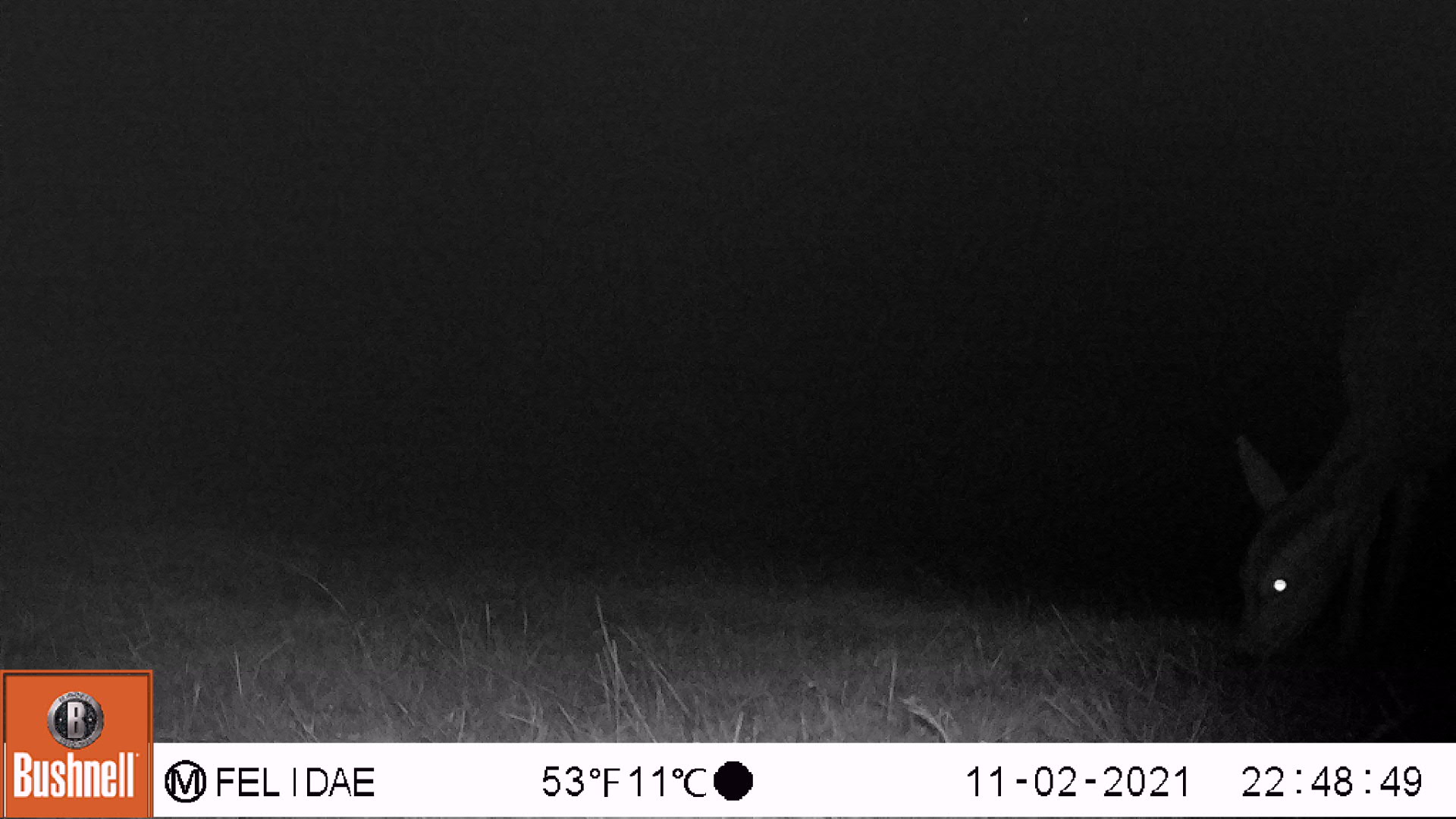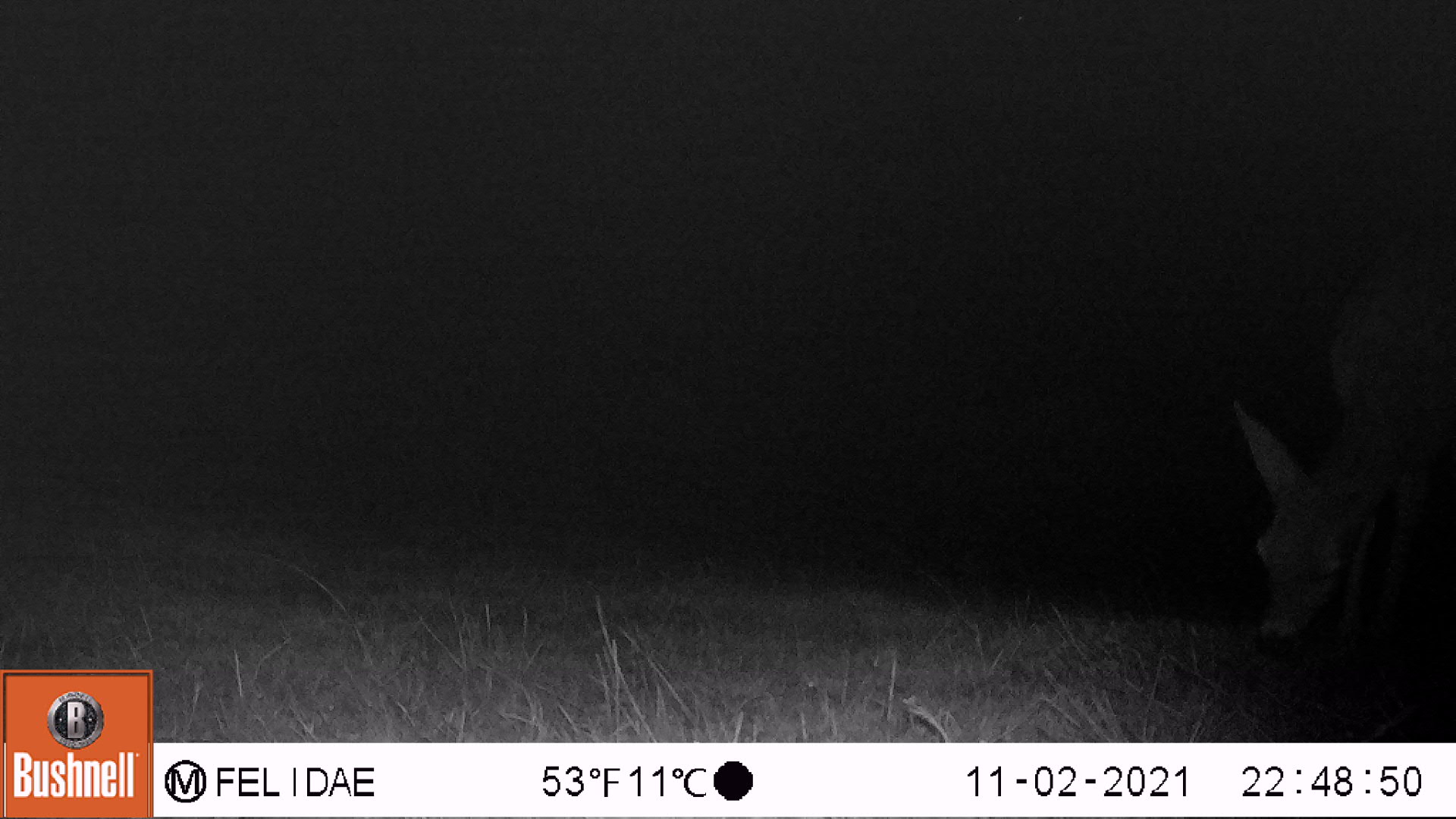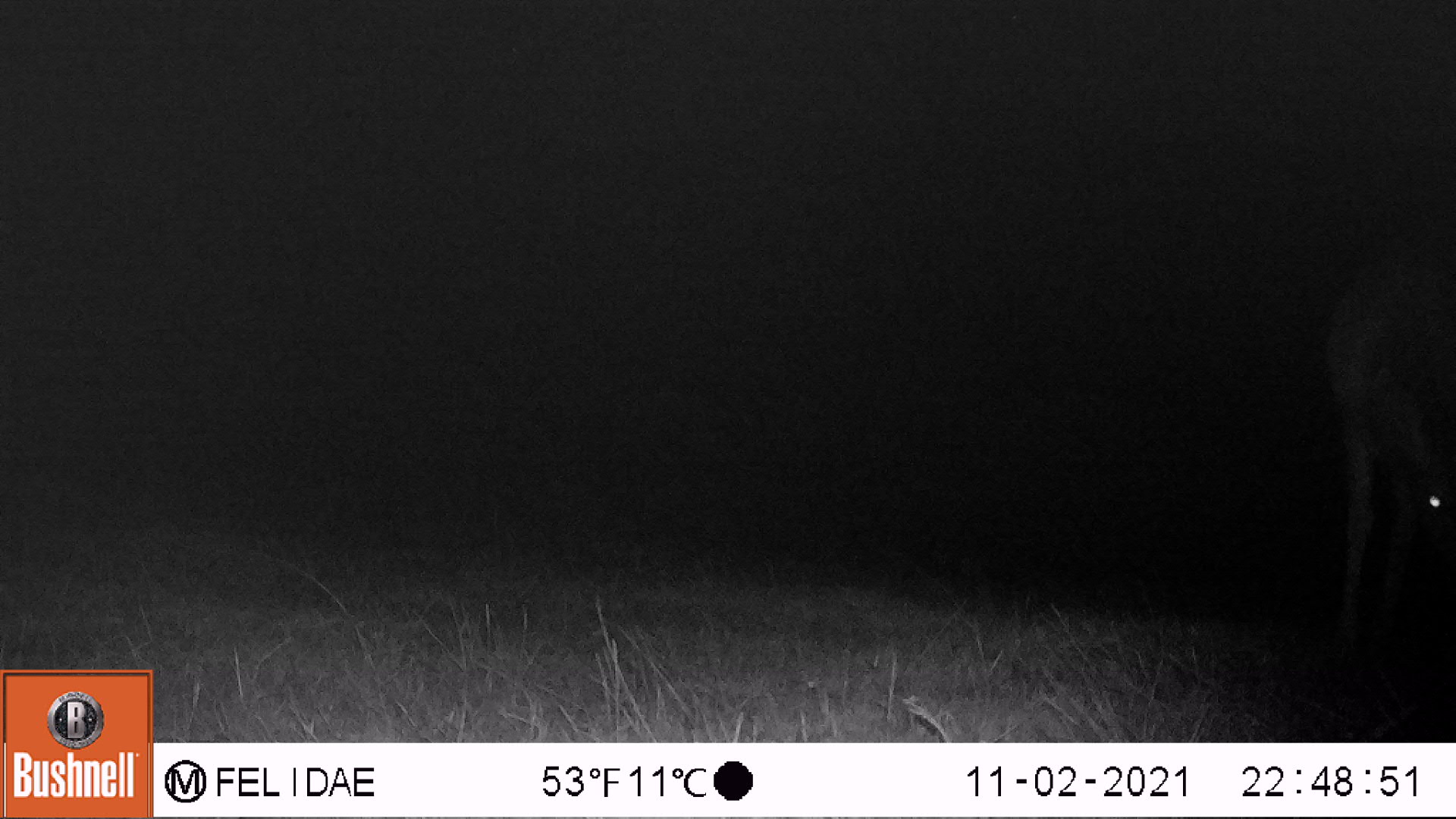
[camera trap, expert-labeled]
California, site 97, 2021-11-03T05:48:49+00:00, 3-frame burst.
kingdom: Animalia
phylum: Chordata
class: Mammalia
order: Artiodactyla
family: Cervidae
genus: Odocoileus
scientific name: Odocoileus hemionus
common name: mule deer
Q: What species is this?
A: Mule deer (Odocoileus hemionus).